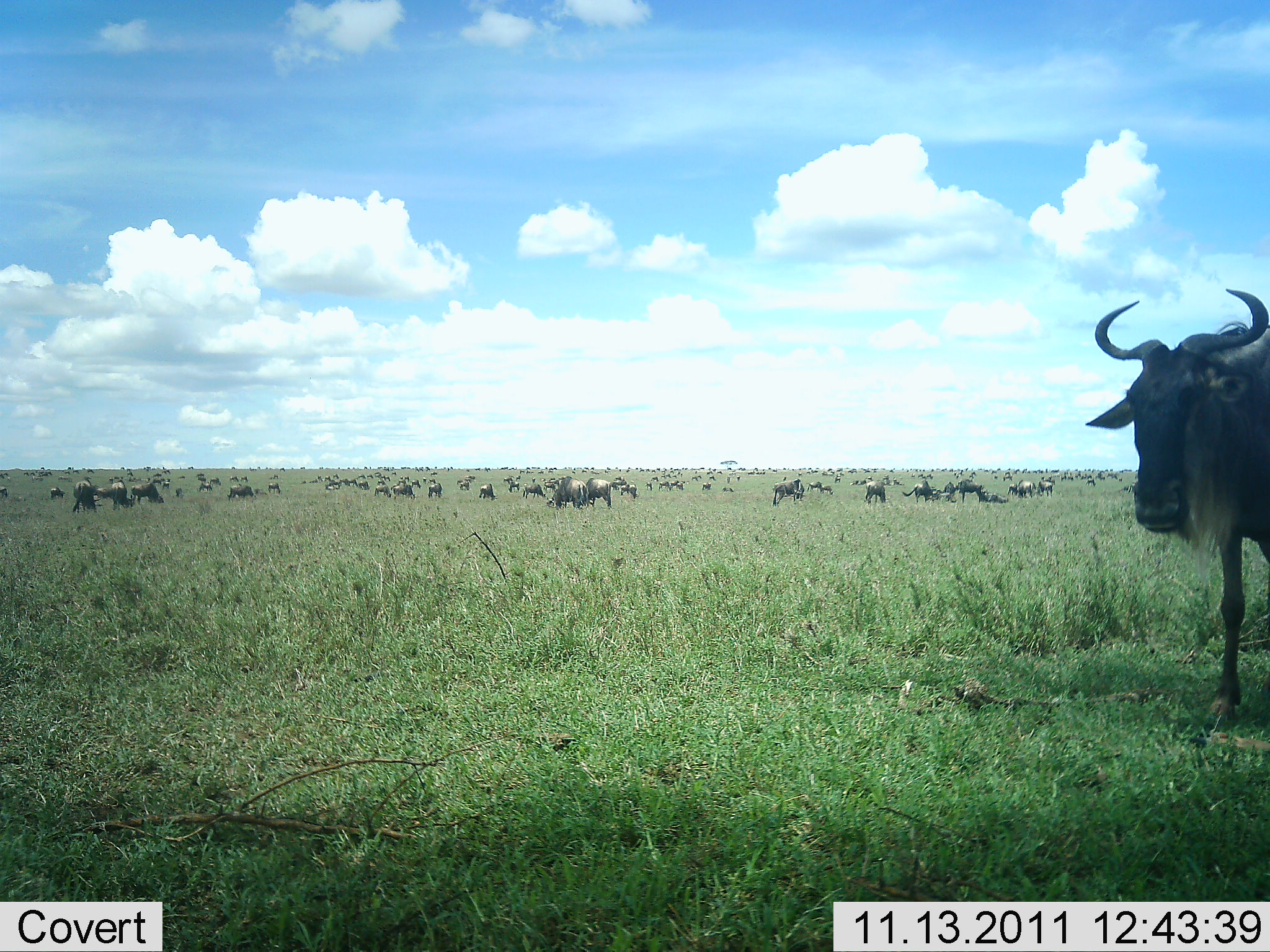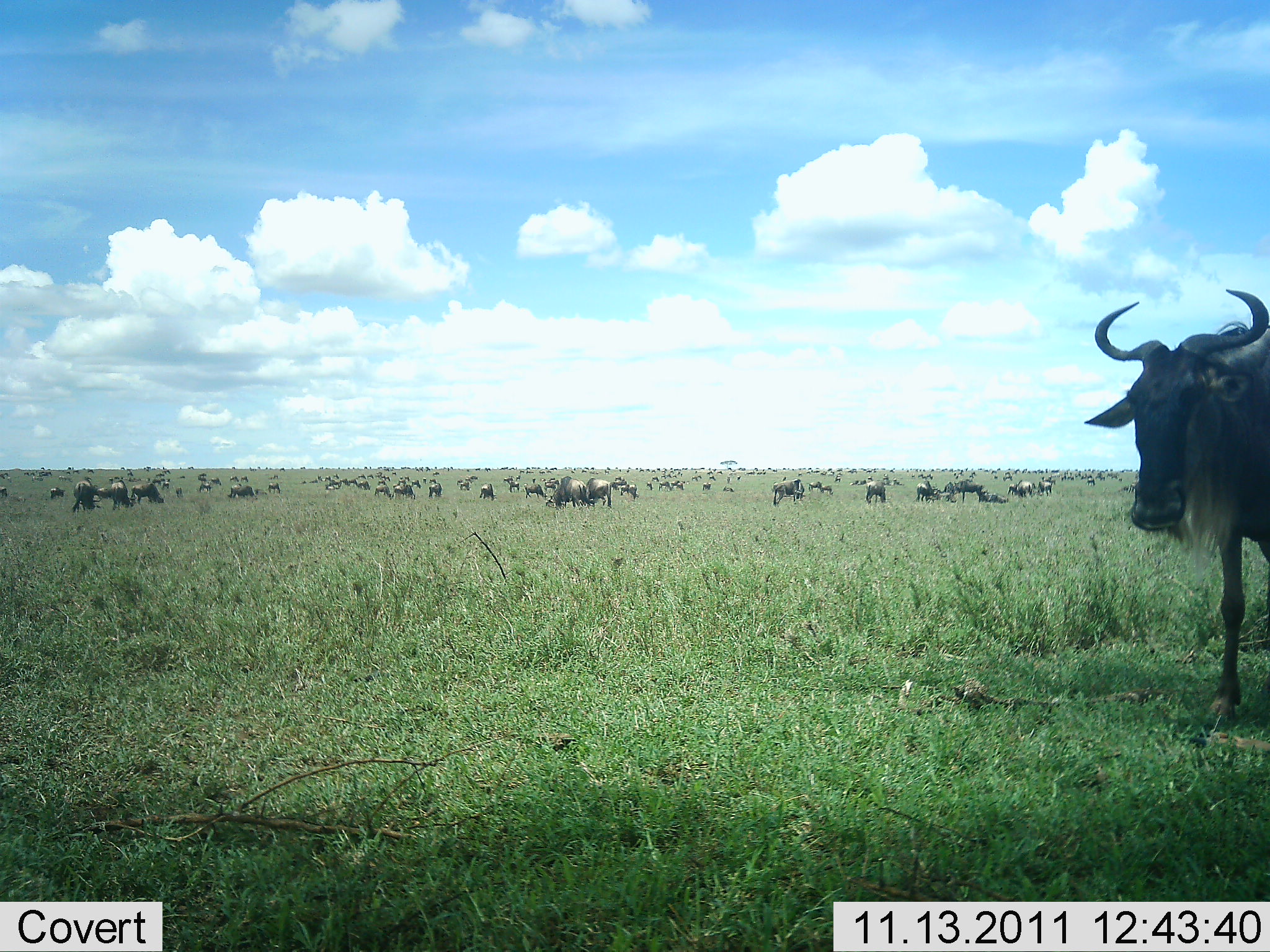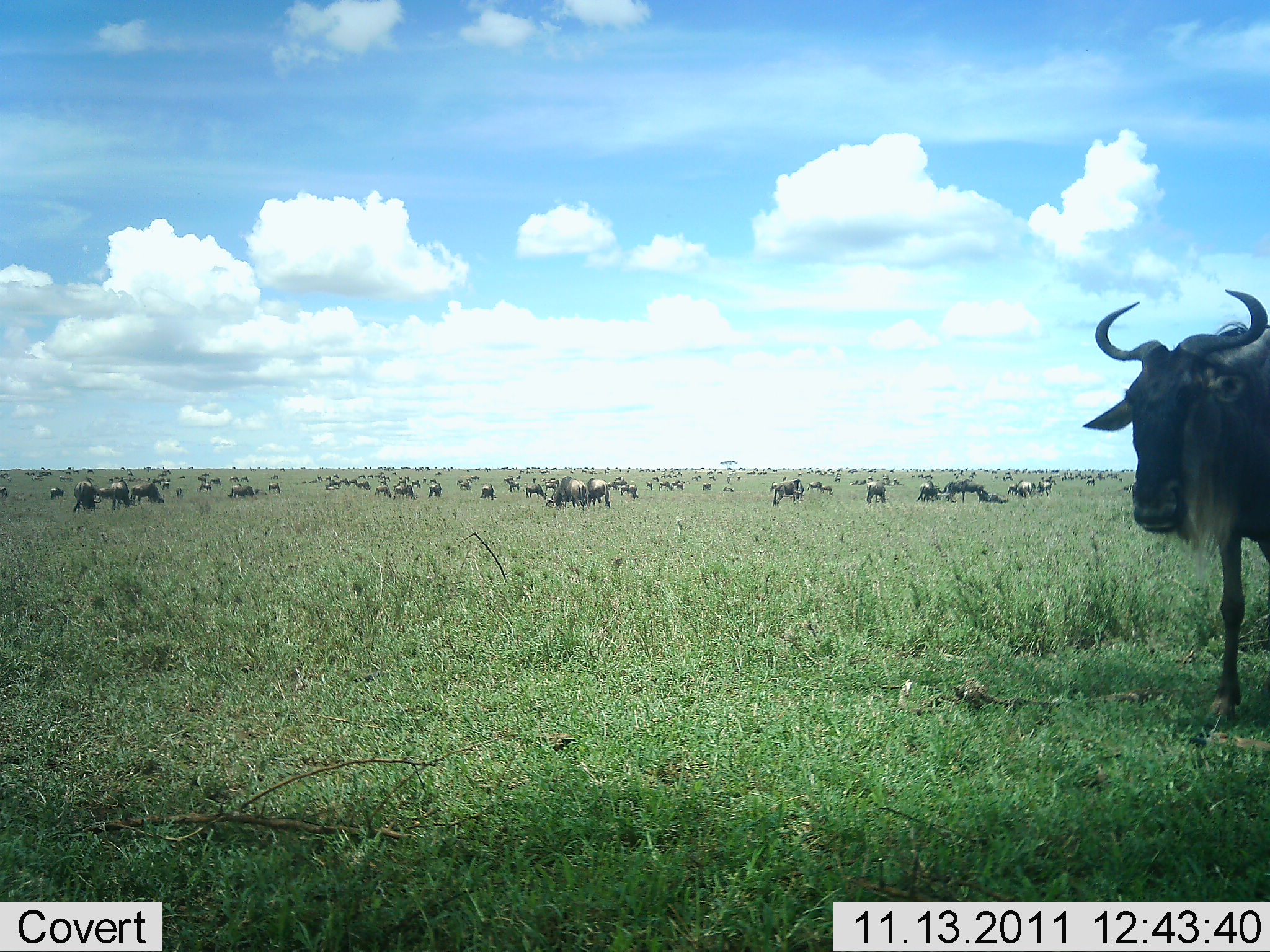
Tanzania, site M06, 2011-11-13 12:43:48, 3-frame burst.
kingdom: Animalia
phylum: Chordata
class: Mammalia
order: Artiodactyla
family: Bovidae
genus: Connochaetes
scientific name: Connochaetes taurinus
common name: blue wildebeest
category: wildebeest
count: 51+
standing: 67%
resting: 17%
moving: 8%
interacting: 8%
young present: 0%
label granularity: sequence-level